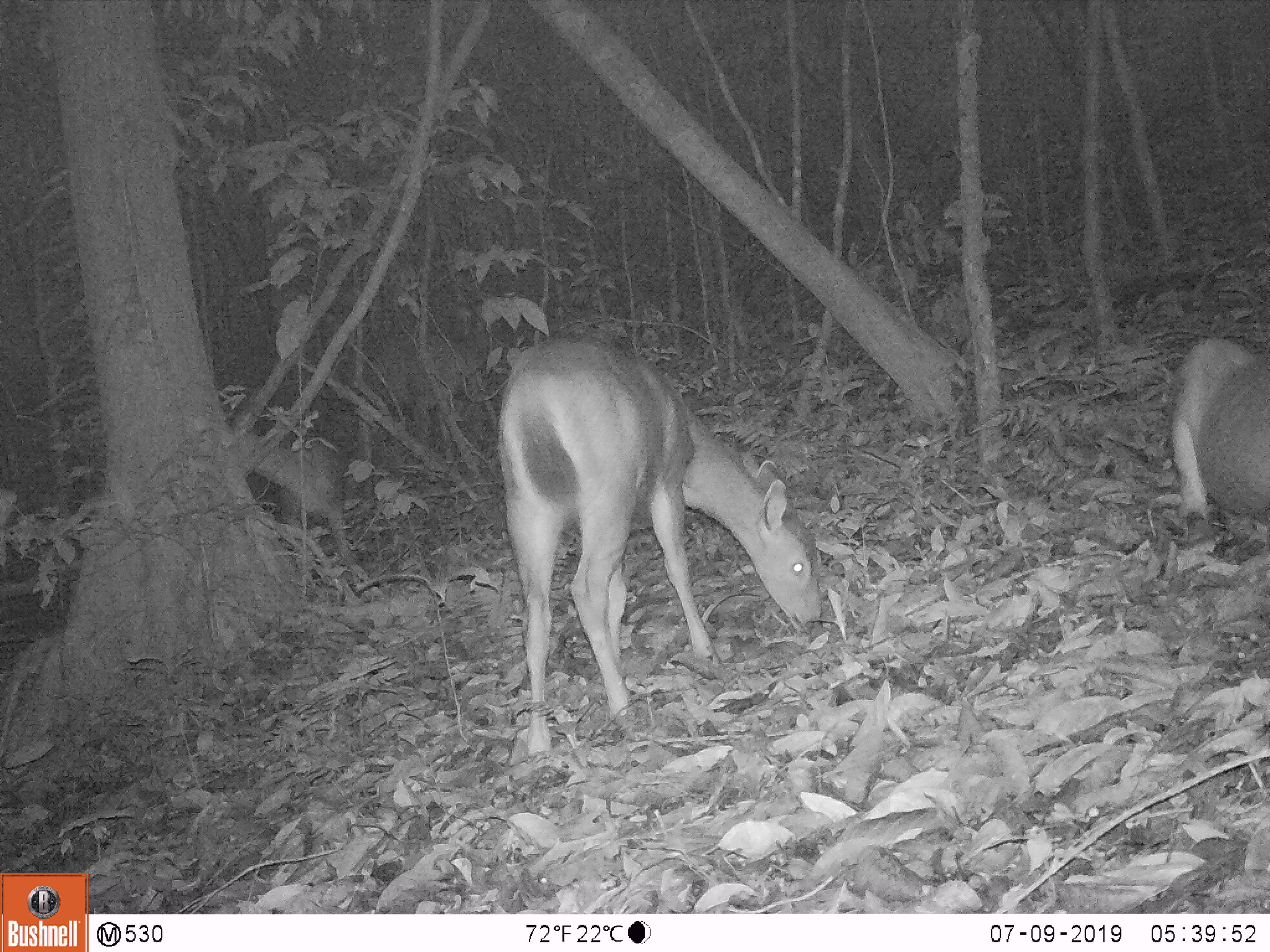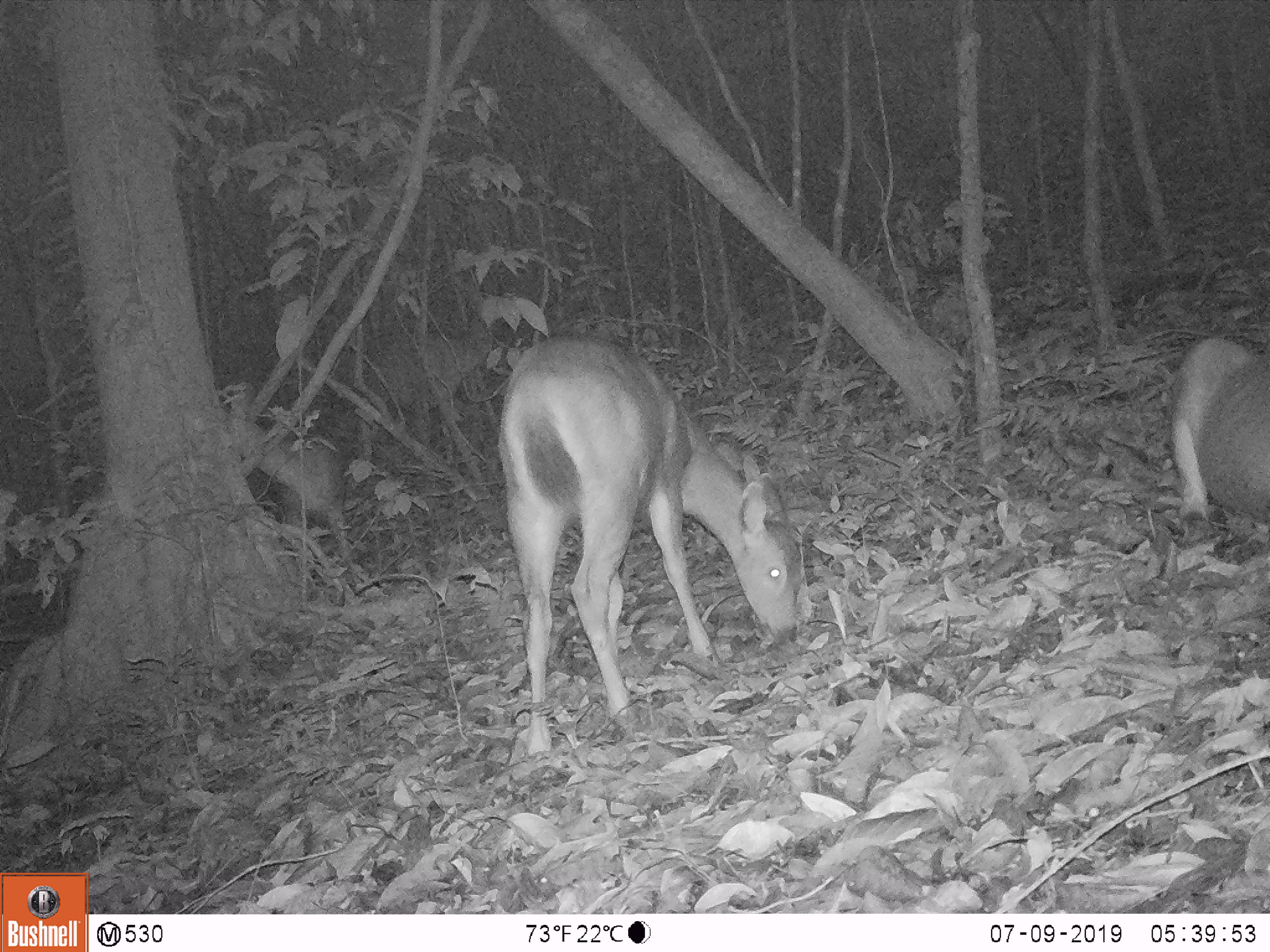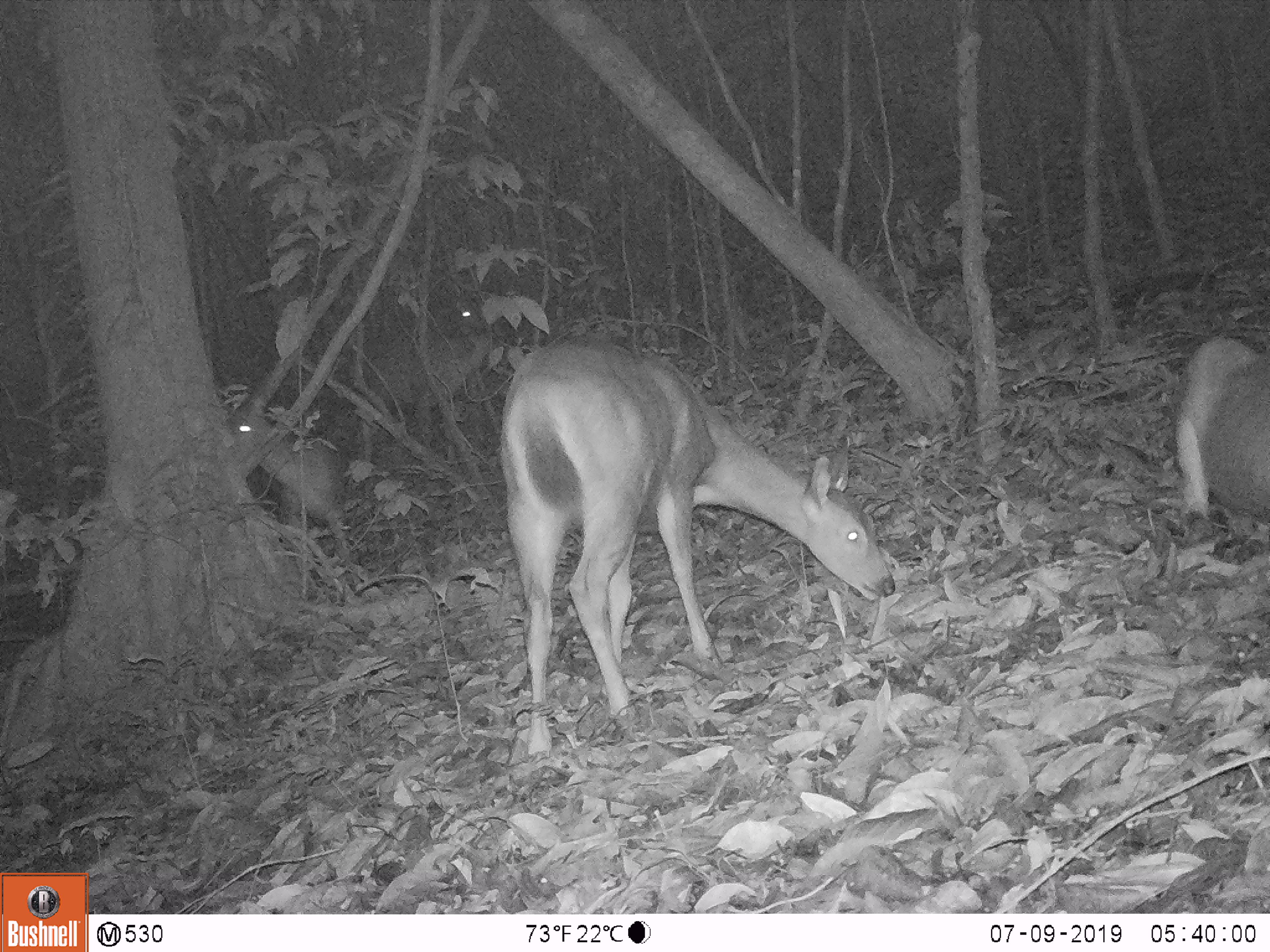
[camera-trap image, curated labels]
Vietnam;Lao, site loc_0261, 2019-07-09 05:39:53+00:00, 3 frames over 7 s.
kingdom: Animalia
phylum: Chordata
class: Mammalia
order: Artiodactyla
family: Cervidae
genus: Rusa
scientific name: Rusa unicolor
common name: sambar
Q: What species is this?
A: Sambar (Rusa unicolor).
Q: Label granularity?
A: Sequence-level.